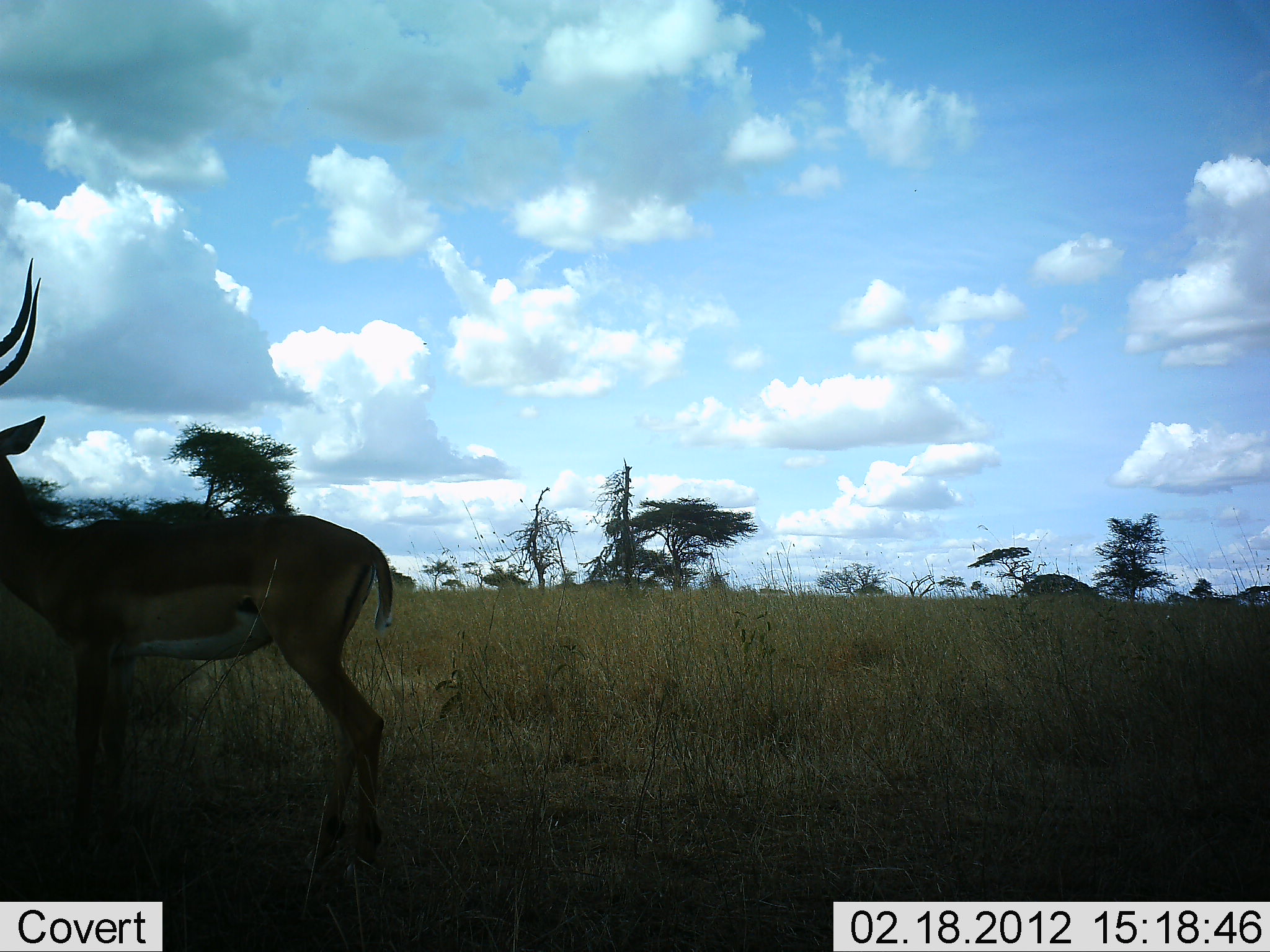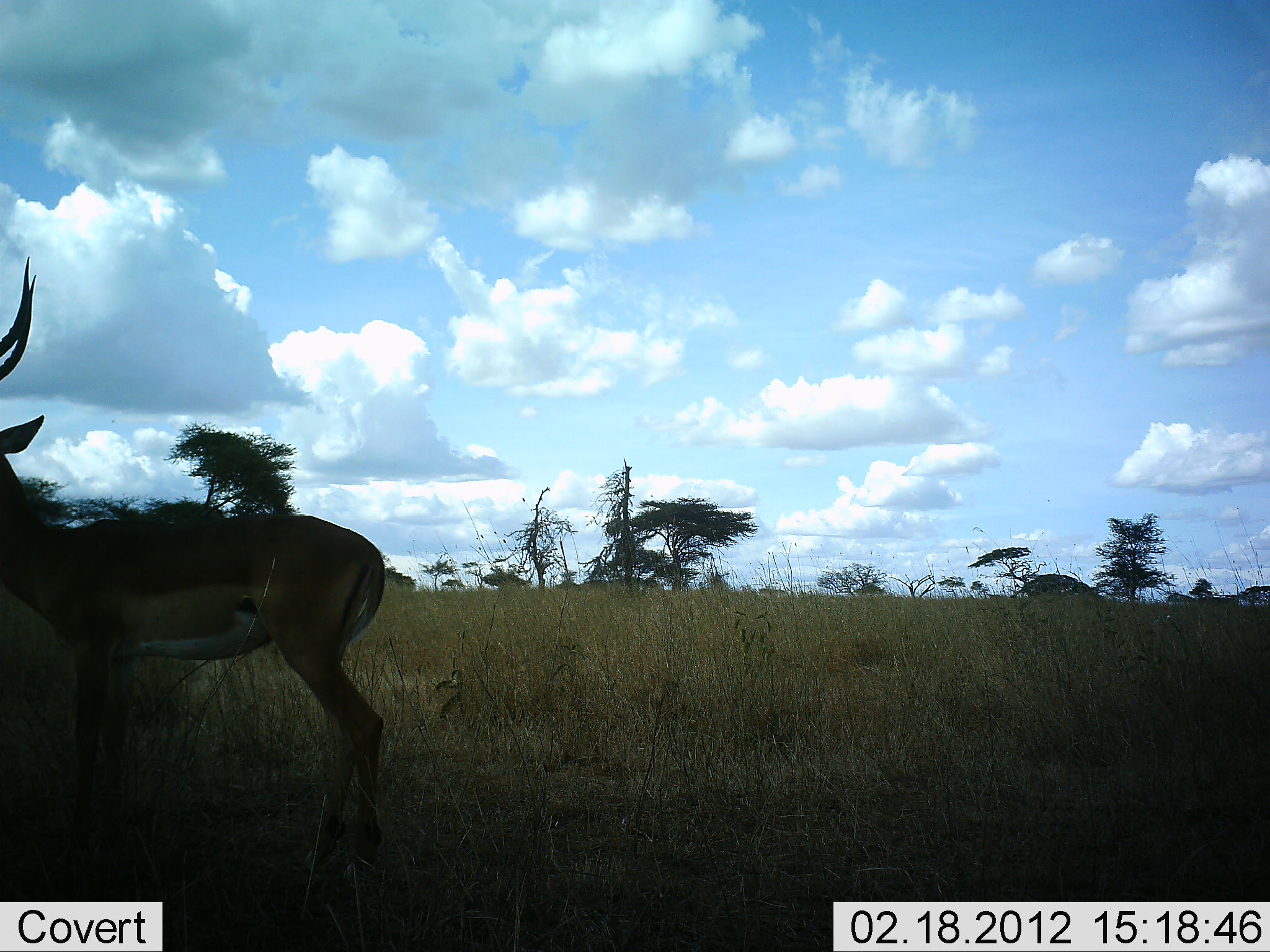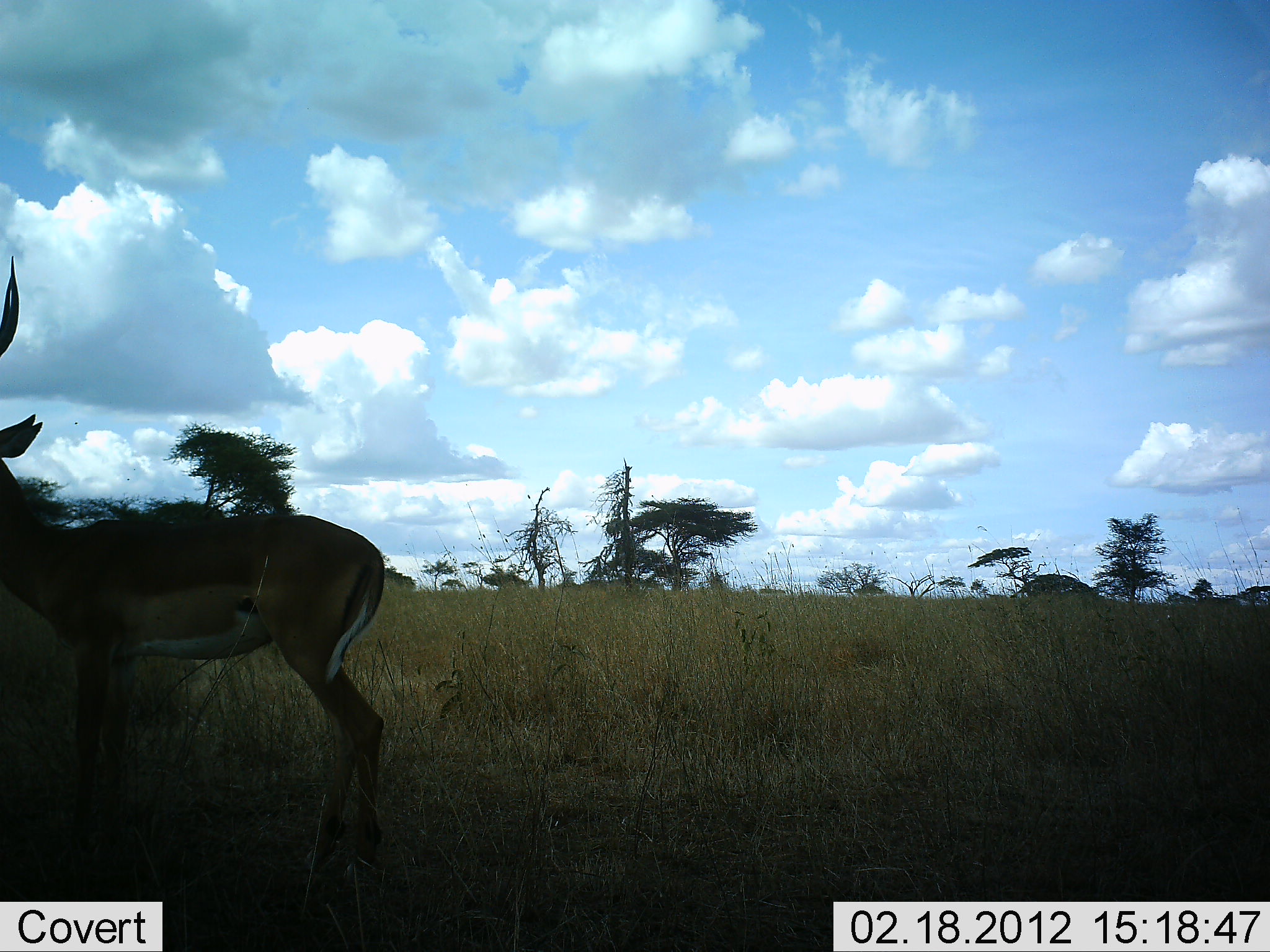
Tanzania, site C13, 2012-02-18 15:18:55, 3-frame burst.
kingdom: Animalia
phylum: Chordata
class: Mammalia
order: Artiodactyla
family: Bovidae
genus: Aepyceros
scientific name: Aepyceros melampus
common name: impala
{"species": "impala (Aepyceros melampus)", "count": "1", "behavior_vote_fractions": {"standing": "100%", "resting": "0%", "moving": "0%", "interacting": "0%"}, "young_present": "0%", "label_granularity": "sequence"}